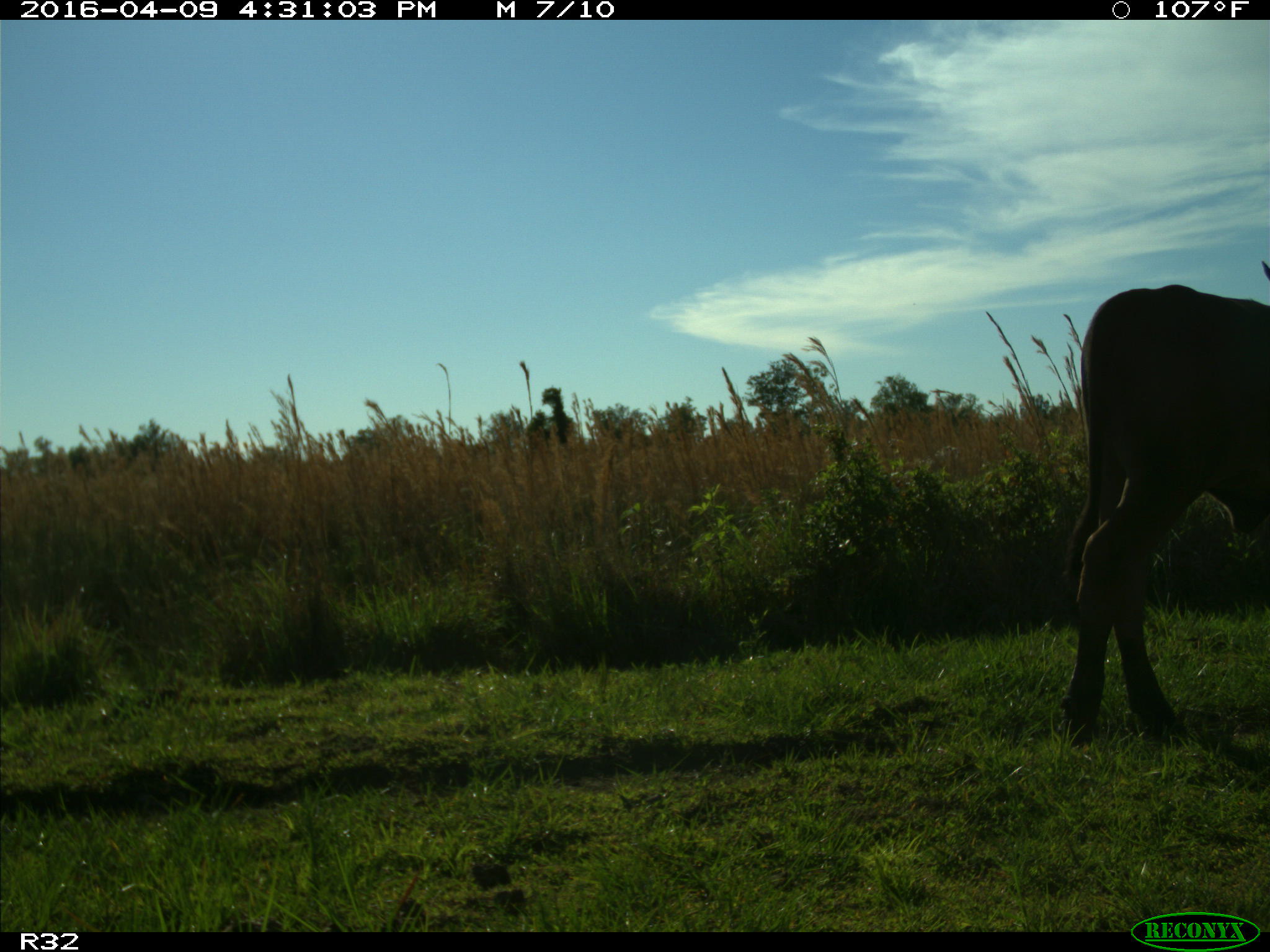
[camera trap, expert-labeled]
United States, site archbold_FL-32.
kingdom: Animalia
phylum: Chordata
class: Mammalia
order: Artiodactyla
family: Bovidae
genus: Bos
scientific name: Bos taurus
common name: domestic cow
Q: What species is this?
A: Bos taurus (domestic cow).